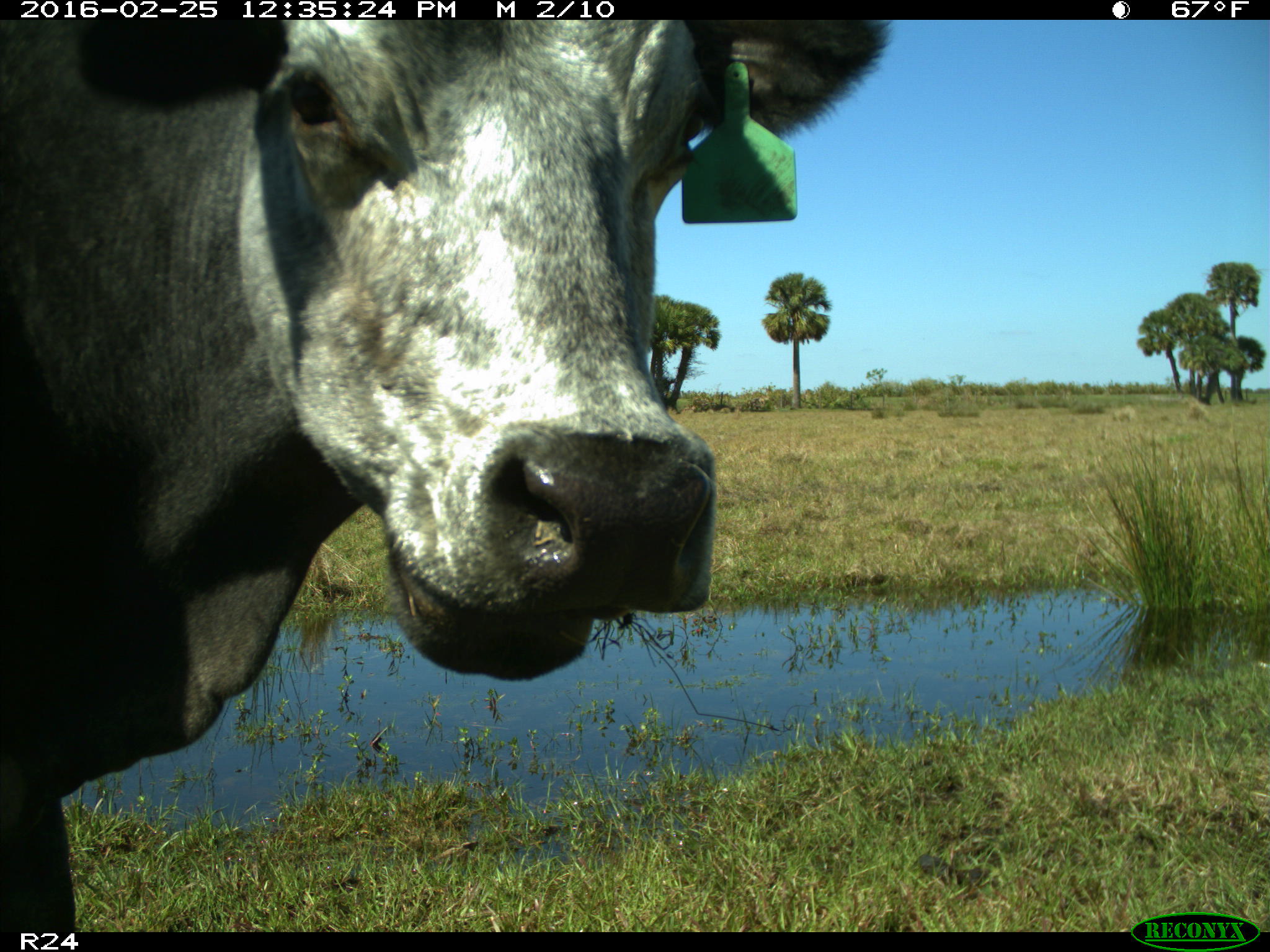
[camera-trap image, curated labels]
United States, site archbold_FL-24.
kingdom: Animalia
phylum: Chordata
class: Mammalia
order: Artiodactyla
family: Bovidae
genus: Bos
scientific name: Bos taurus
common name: domestic cow